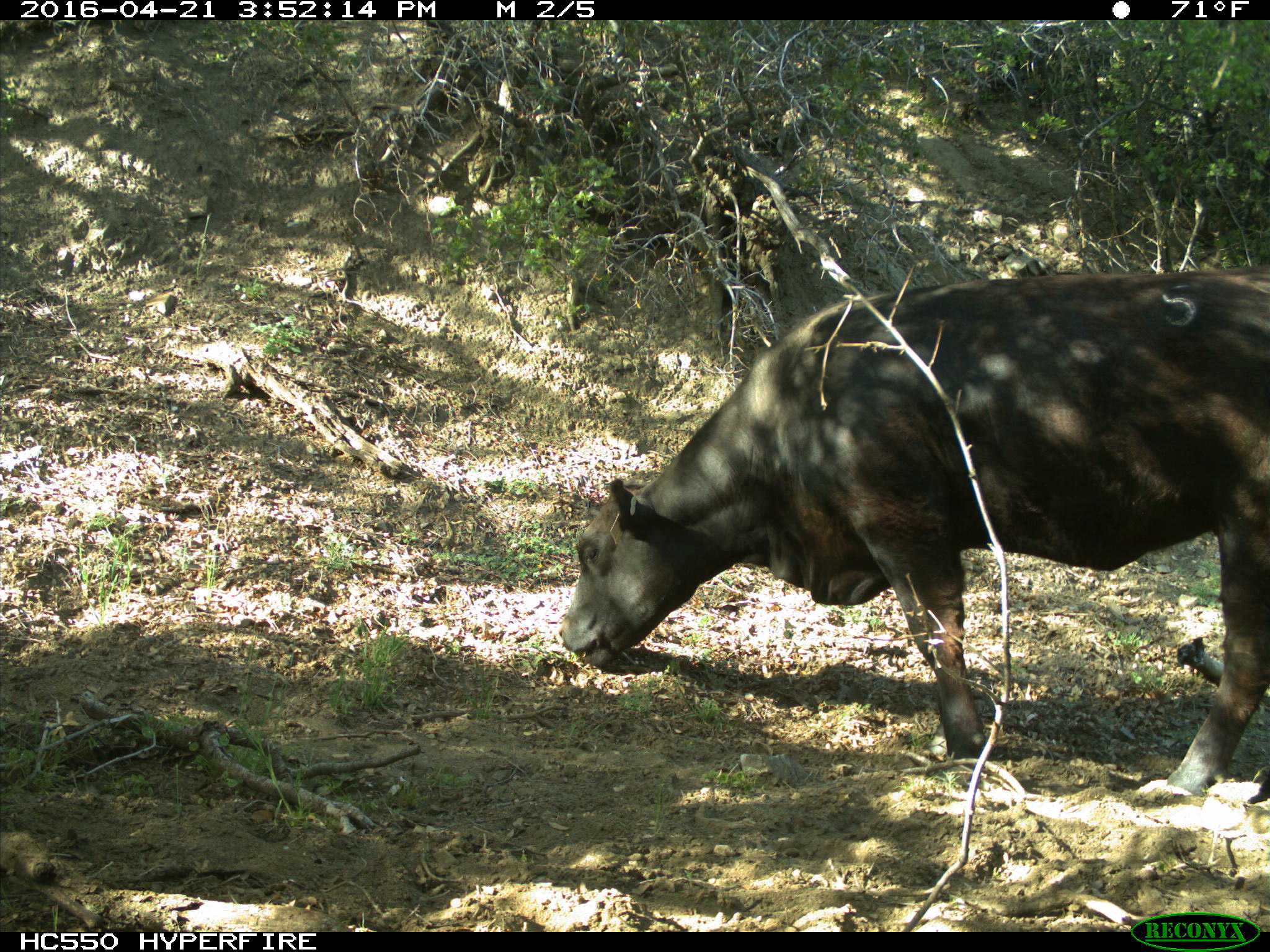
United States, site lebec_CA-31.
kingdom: Animalia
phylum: Chordata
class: Mammalia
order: Artiodactyla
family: Bovidae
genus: Bos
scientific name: Bos taurus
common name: domestic cow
Bos taurus (domestic cow).